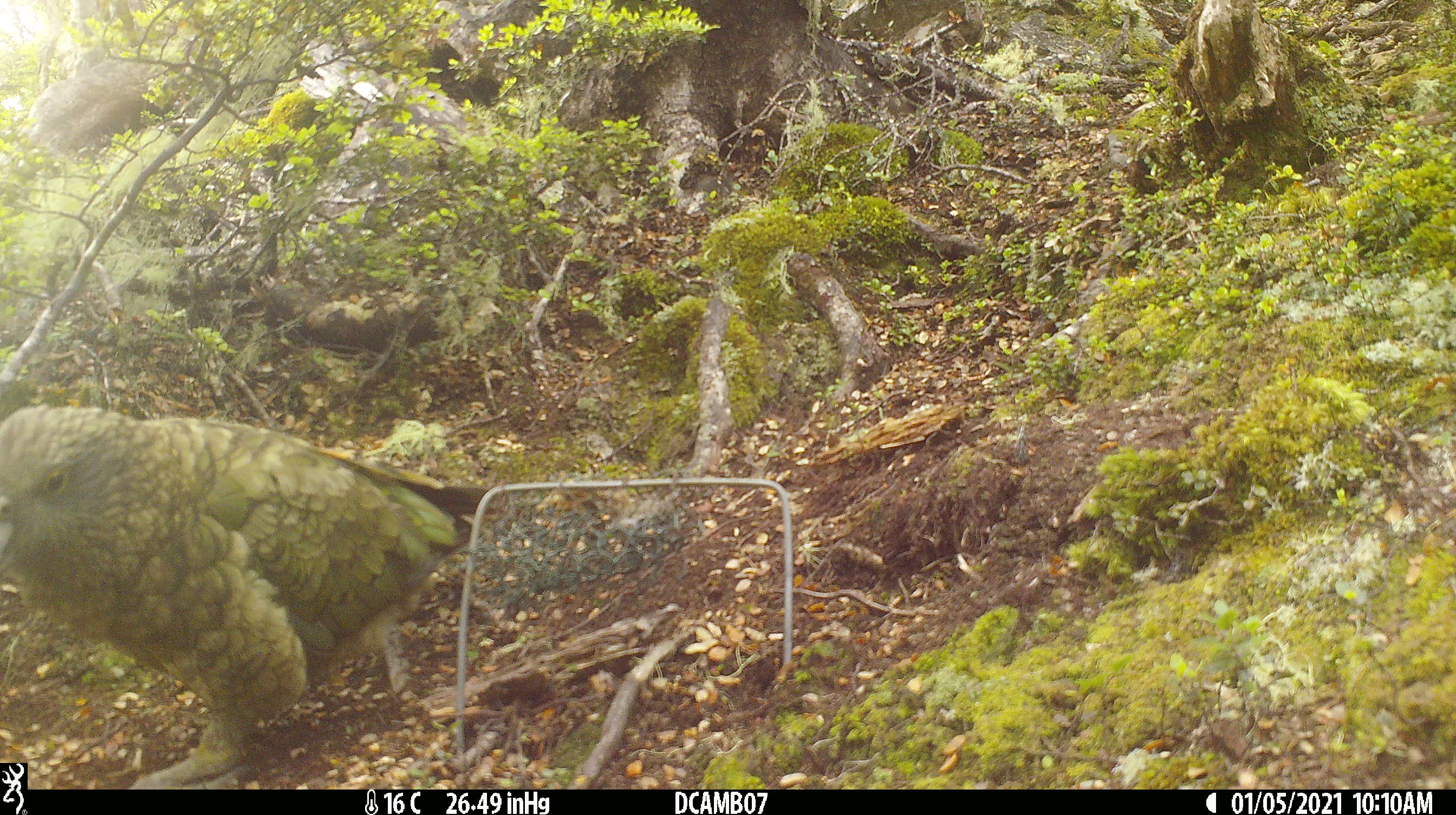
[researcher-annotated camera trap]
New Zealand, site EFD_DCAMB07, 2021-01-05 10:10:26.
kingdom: Animalia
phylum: Chordata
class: Aves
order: Psittaciformes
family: Strigopidae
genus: Nestor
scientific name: Nestor notabilis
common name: kea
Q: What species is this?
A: Kea (Nestor notabilis).